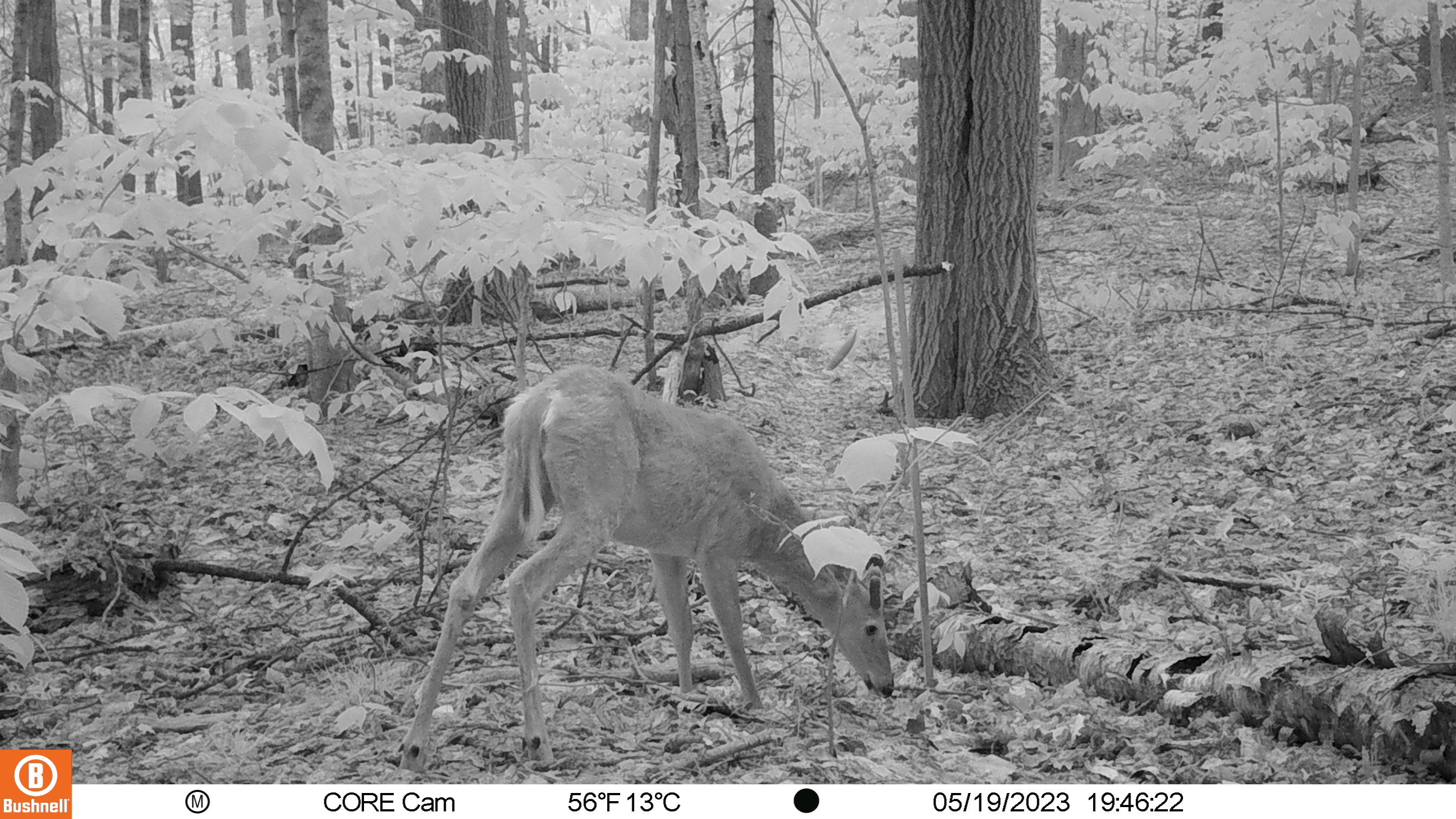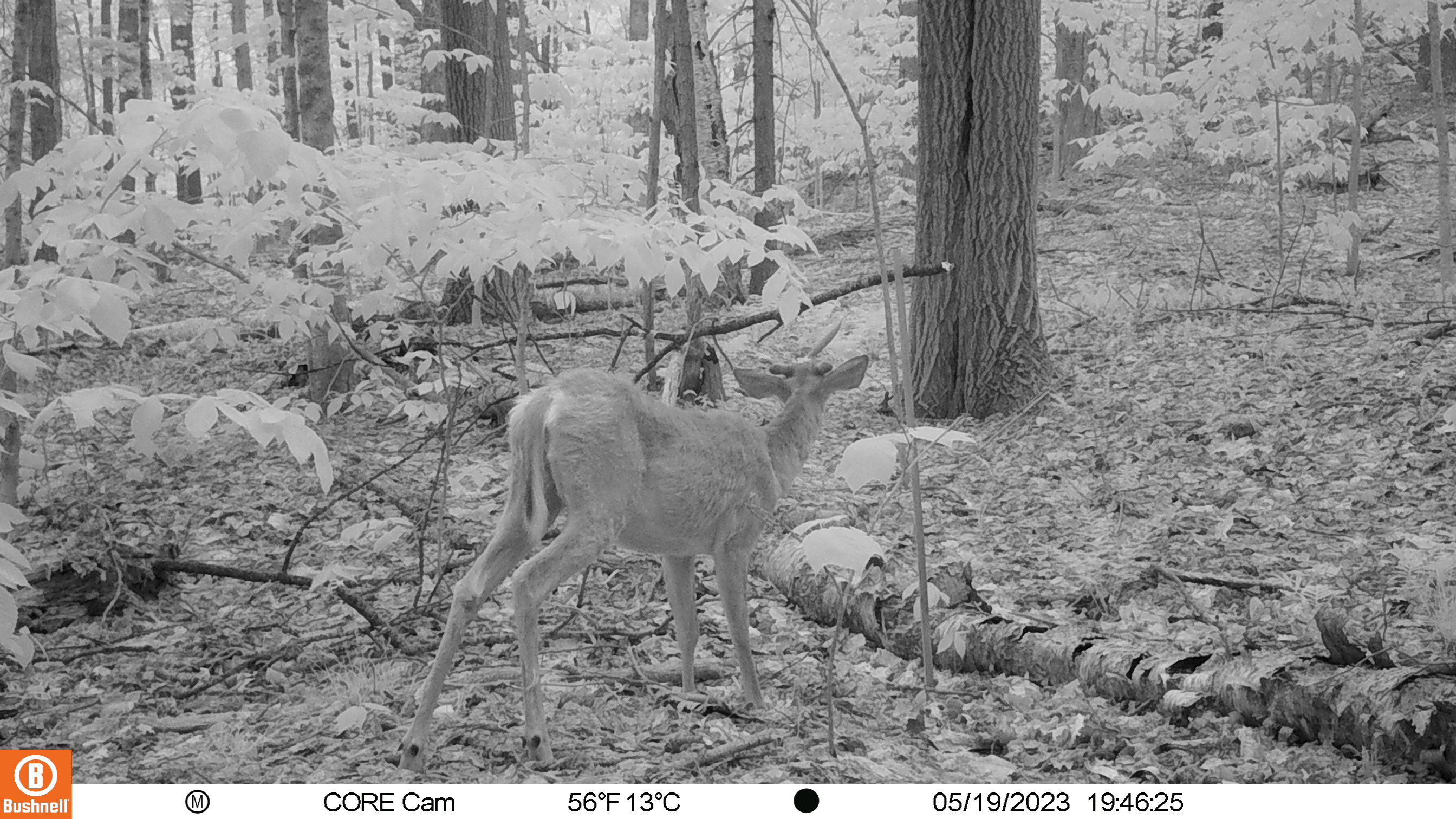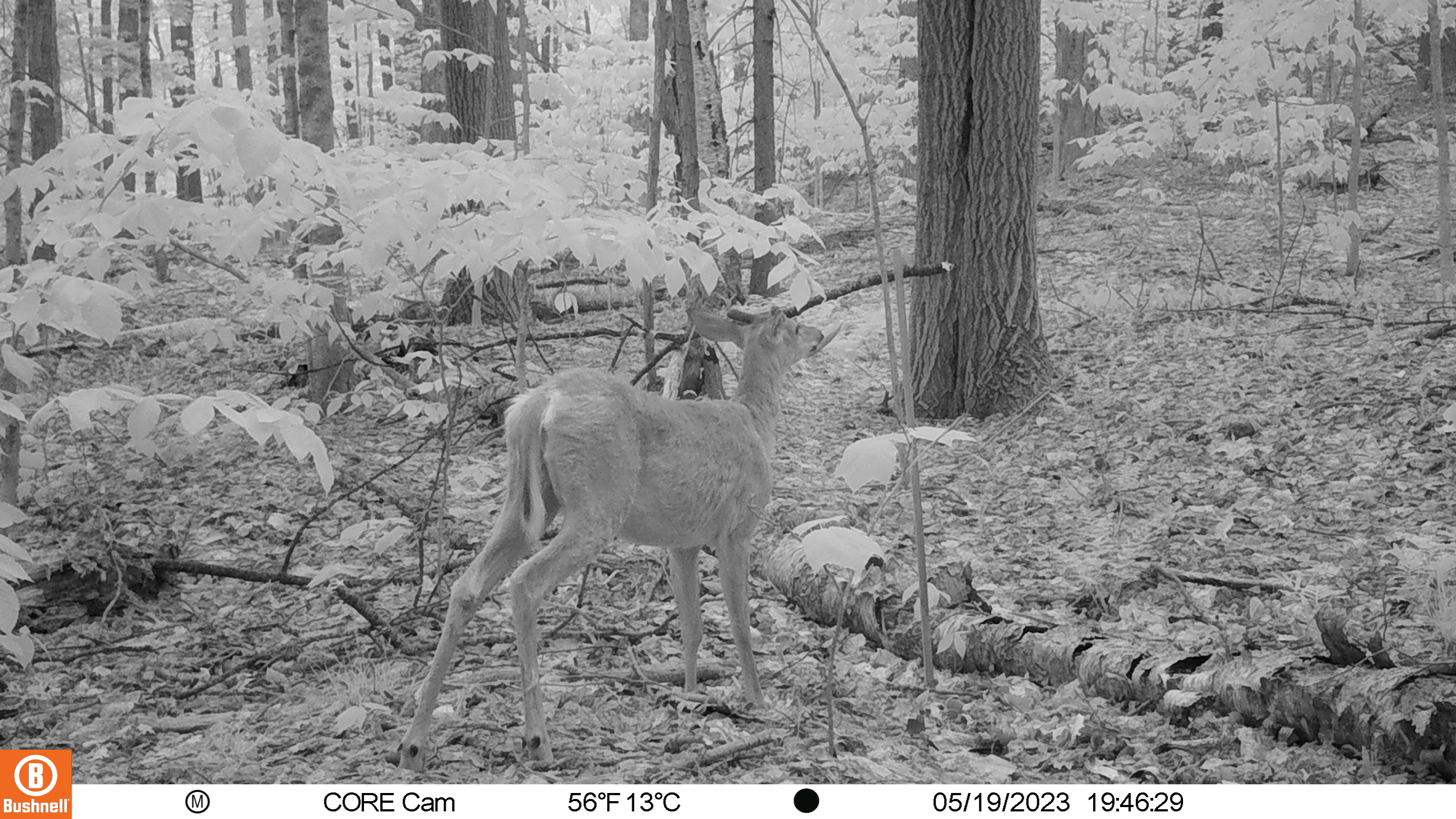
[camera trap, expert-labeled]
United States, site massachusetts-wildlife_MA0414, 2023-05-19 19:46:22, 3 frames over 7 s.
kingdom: Animalia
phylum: Chordata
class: Mammalia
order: Artiodactyla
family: Cervidae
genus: Odocoileus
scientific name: Odocoileus virginianus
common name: white-tailed deer